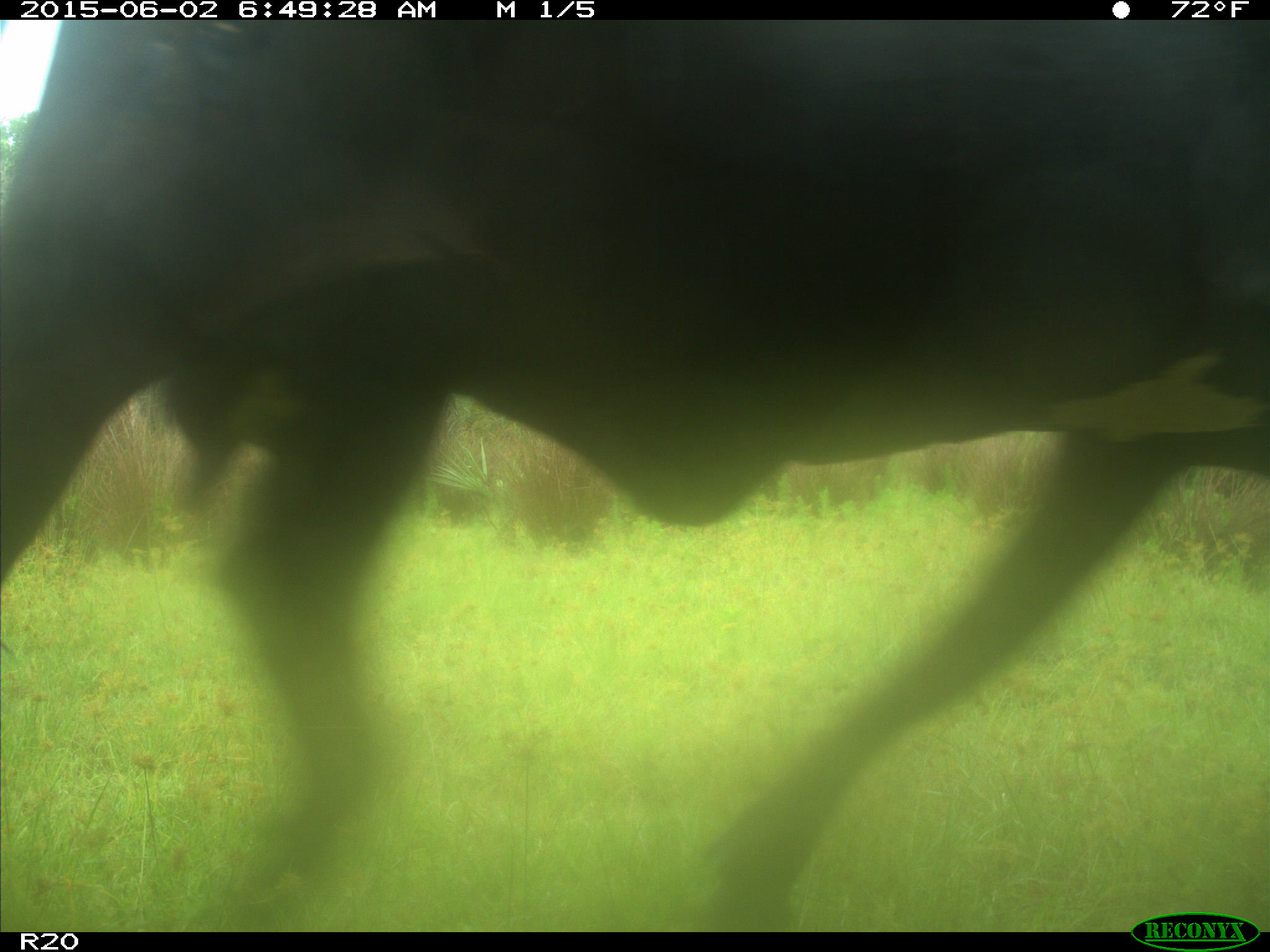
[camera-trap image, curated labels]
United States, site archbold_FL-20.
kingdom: Animalia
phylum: Chordata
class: Mammalia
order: Artiodactyla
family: Bovidae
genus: Bos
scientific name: Bos taurus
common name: domestic cow